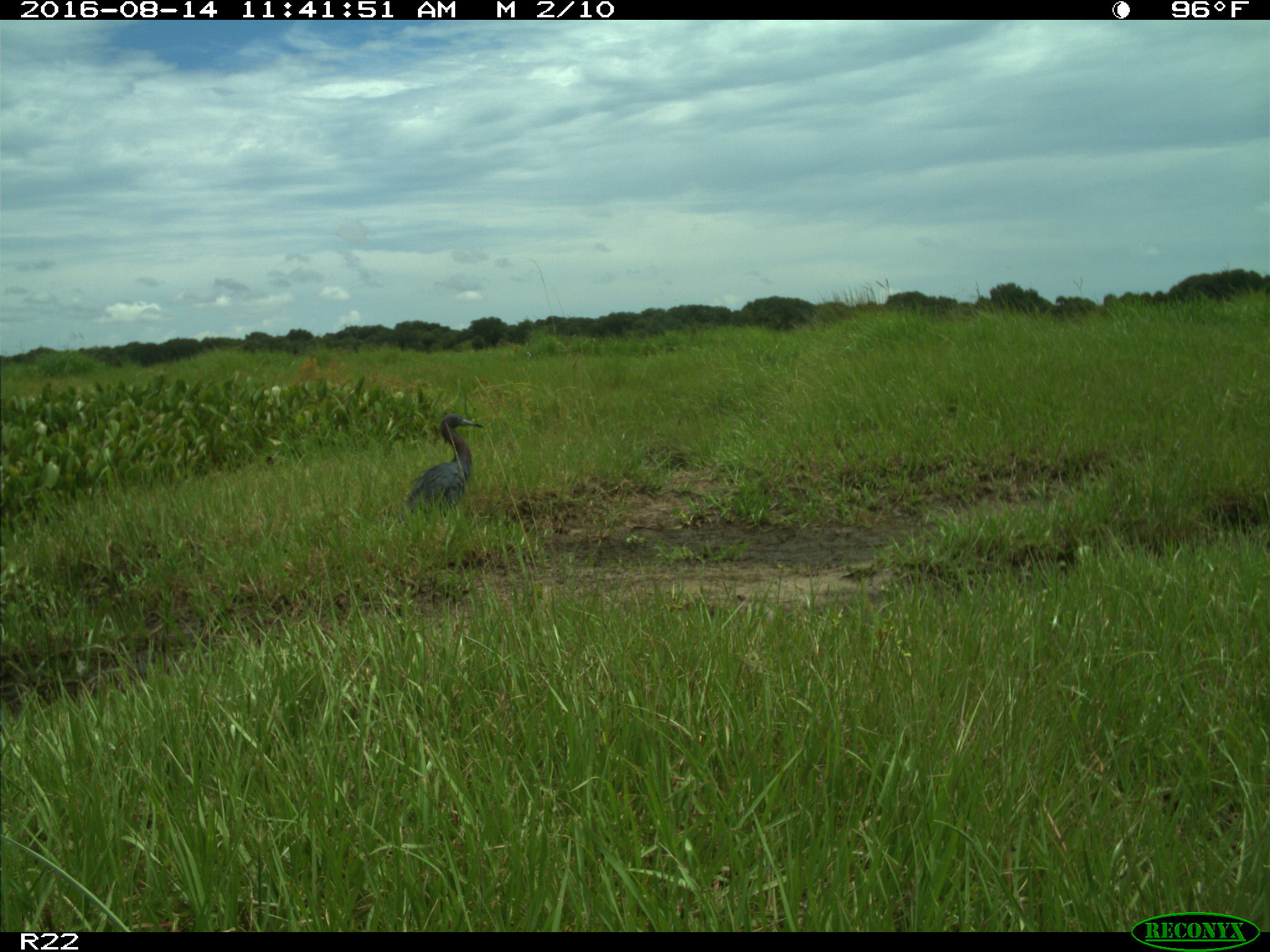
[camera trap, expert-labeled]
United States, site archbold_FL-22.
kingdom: Animalia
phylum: Chordata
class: Aves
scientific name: Aves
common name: birds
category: unidentified bird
Unidentified bird (birds) (Aves).